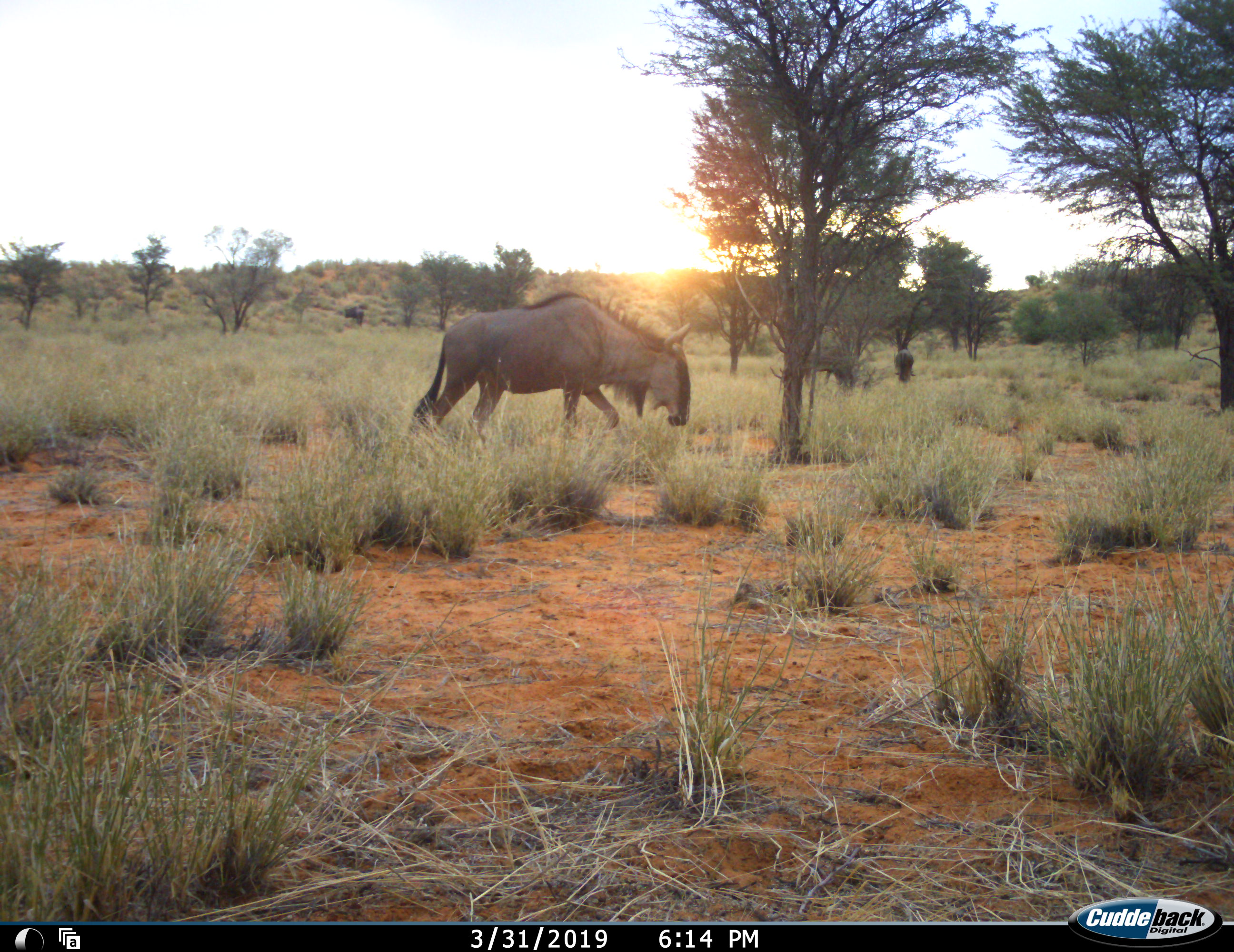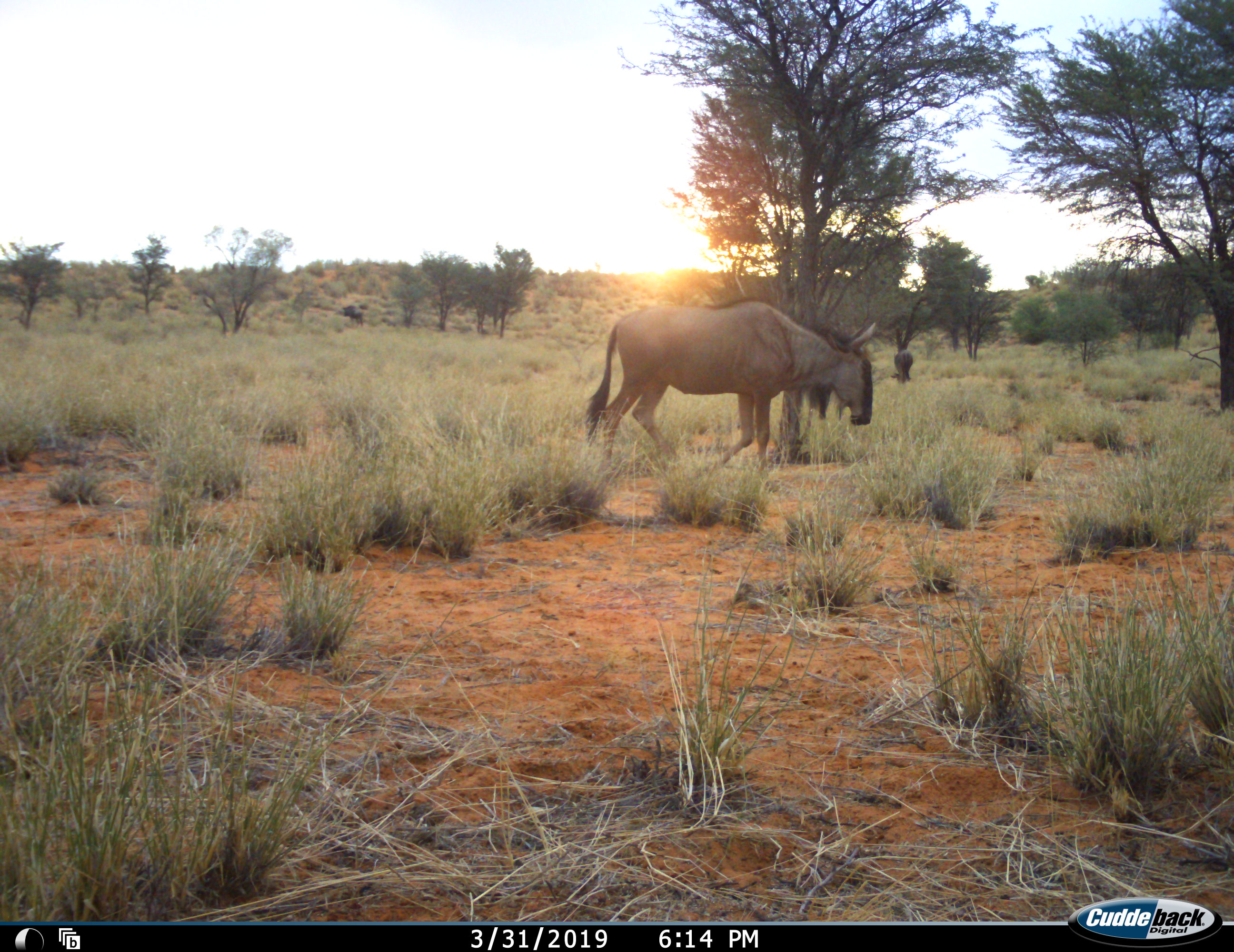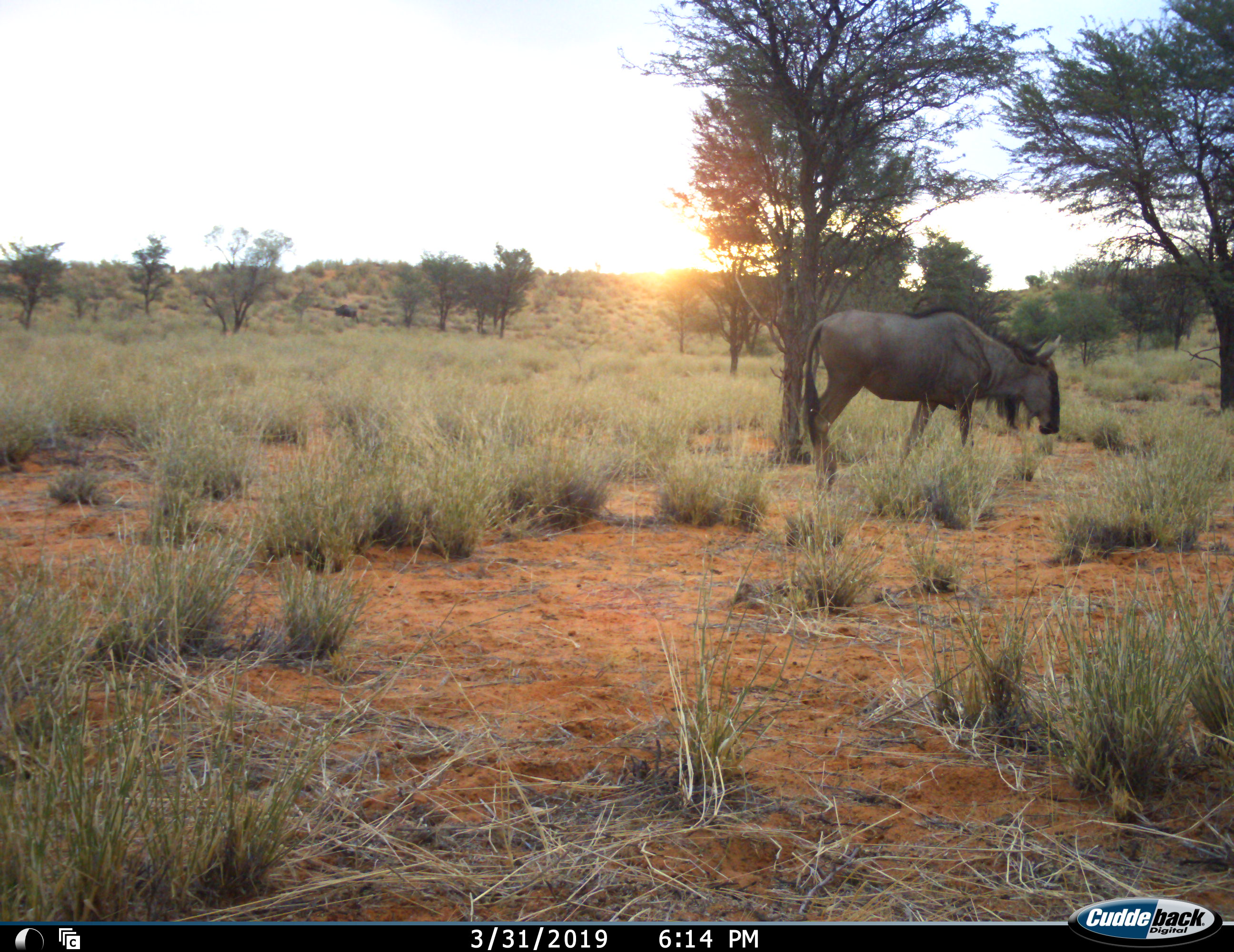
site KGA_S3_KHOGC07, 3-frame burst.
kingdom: Animalia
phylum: Chordata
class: Mammalia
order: Artiodactyla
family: Bovidae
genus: Connochaetes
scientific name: Connochaetes taurinus taurinus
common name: blue wildebeest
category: wildebeestblue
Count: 3.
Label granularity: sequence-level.